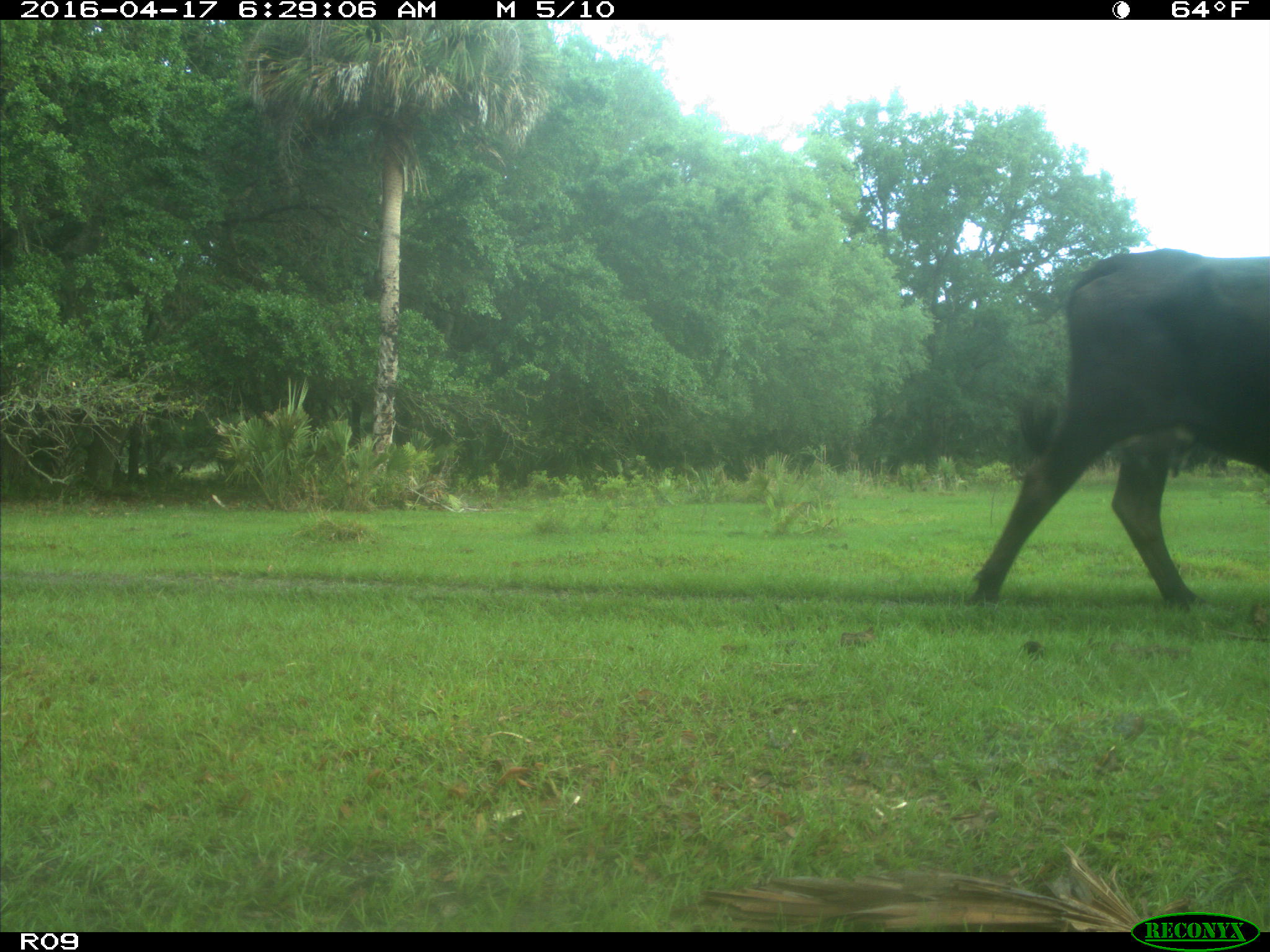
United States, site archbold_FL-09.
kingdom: Animalia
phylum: Chordata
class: Mammalia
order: Artiodactyla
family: Bovidae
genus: Bos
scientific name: Bos taurus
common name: domestic cow